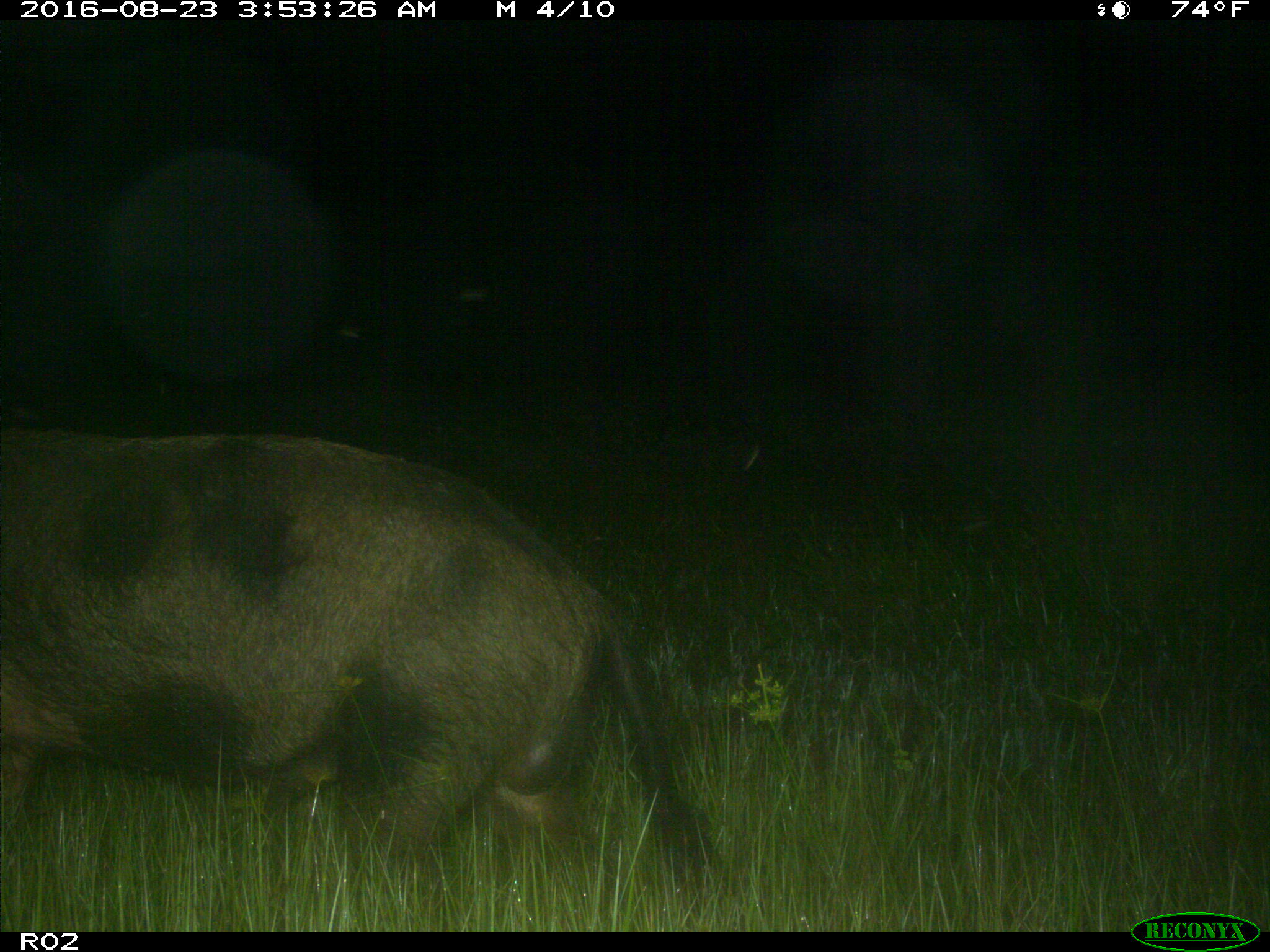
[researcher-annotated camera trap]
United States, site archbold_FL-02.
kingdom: Animalia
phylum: Chordata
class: Mammalia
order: Artiodactyla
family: Suidae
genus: Sus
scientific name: Sus scrofa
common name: wild boar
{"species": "Sus scrofa (wild boar)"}